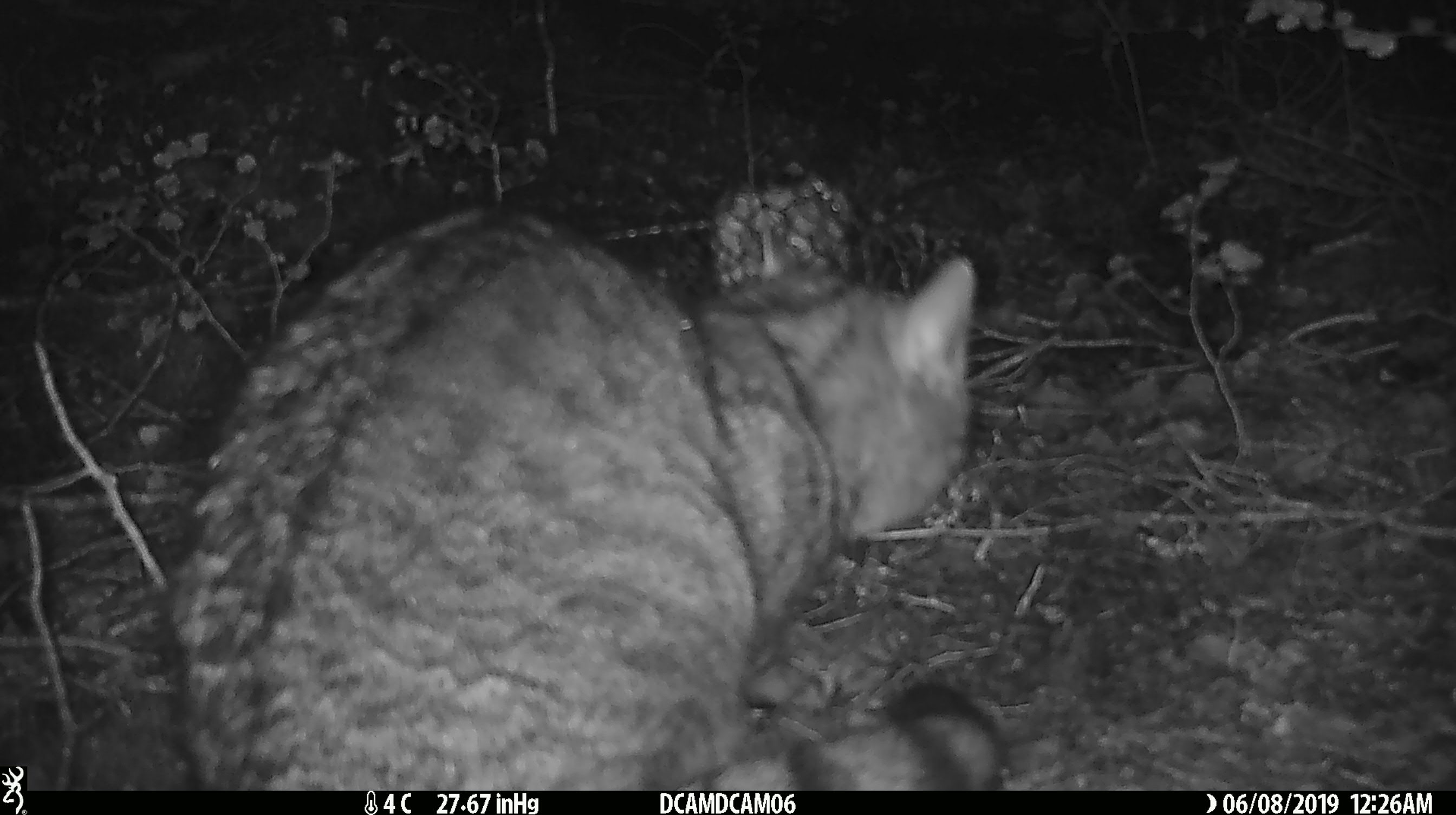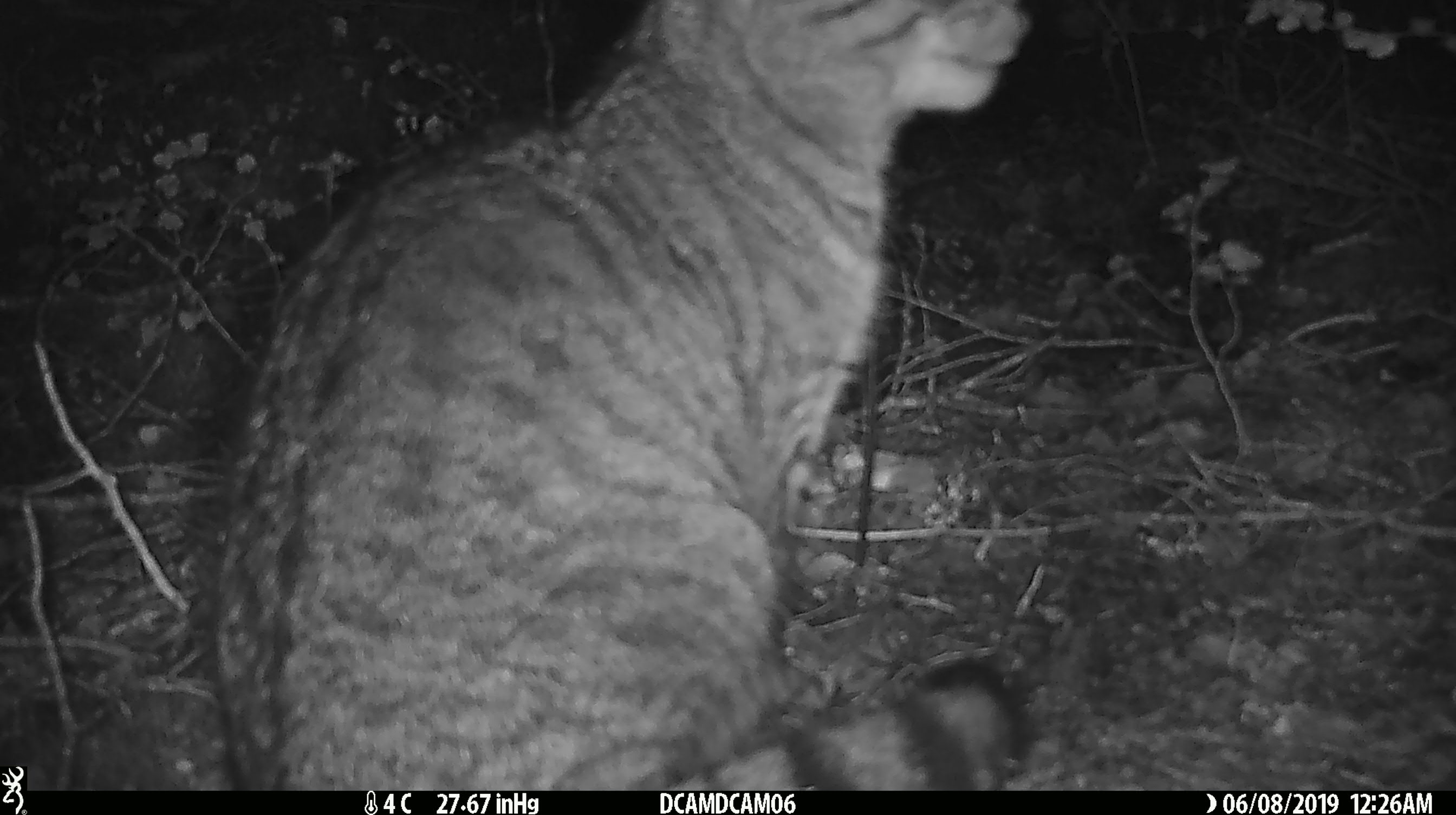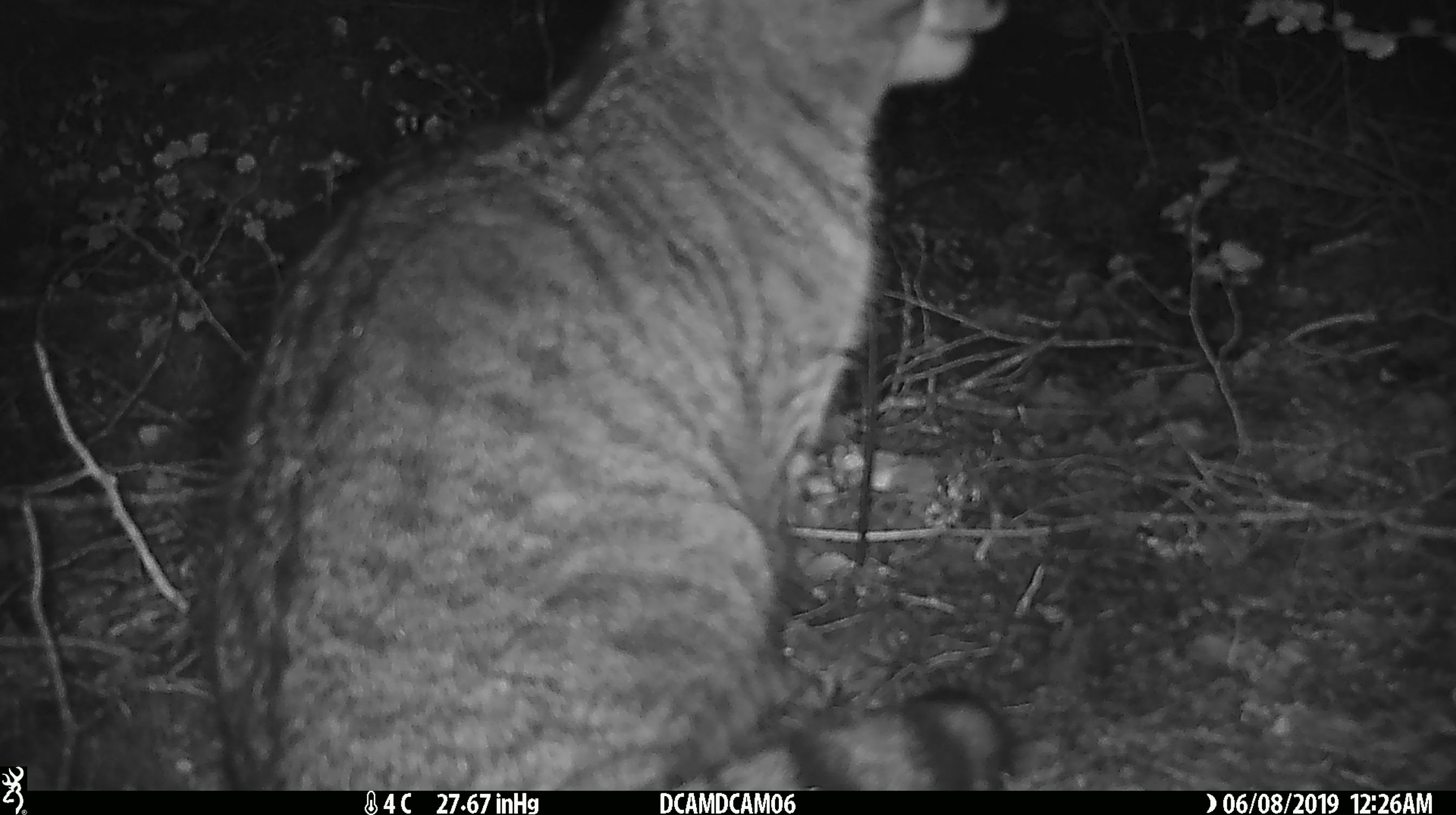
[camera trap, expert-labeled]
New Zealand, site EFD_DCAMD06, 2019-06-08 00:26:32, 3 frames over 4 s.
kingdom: Animalia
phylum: Chordata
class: Mammalia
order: Carnivora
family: Felidae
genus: Felis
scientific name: Felis catus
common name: domestic cat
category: cat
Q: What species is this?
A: Cat (domestic cat) (Felis catus).